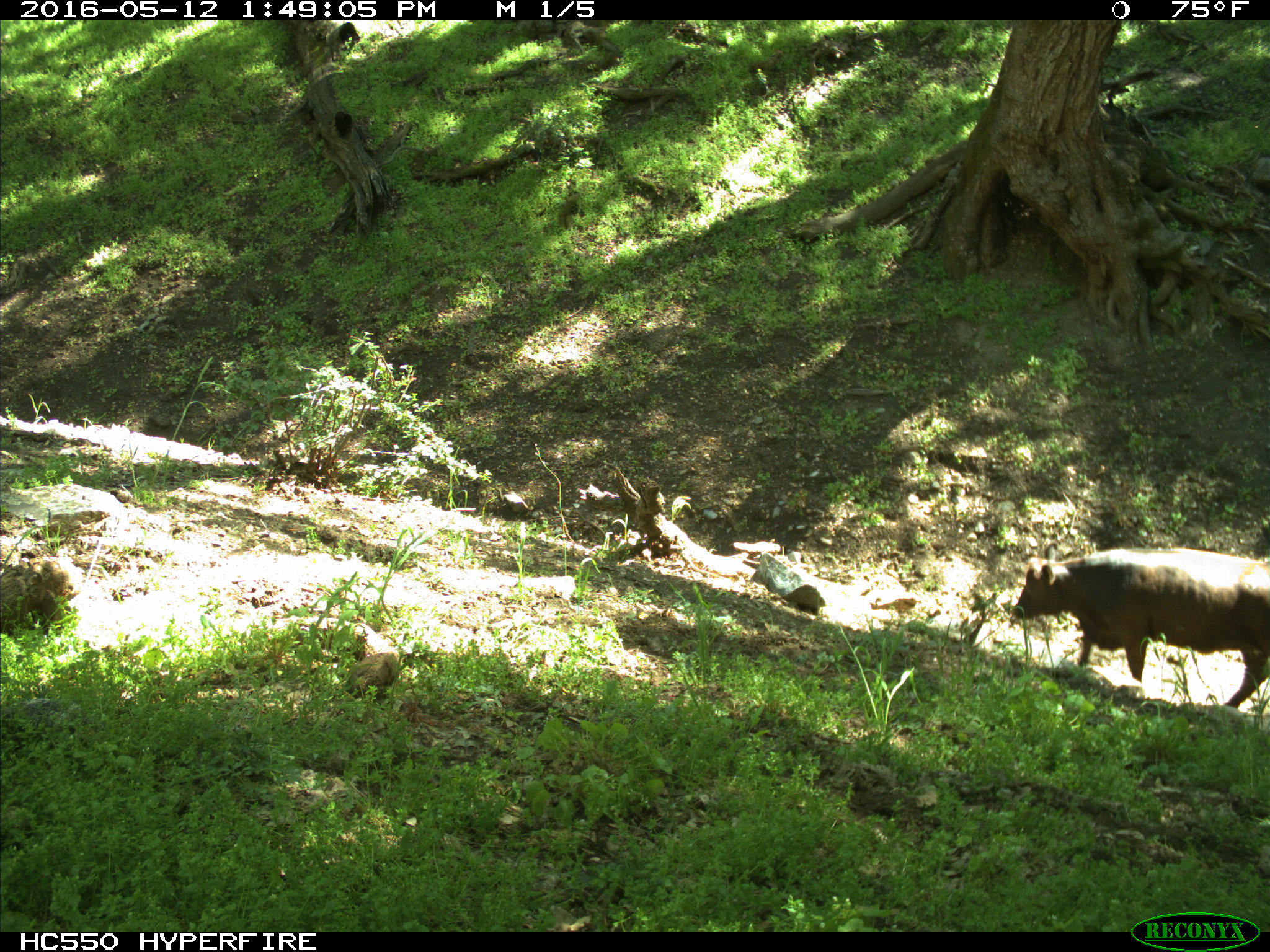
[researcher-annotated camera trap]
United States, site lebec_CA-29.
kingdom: Animalia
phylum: Chordata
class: Mammalia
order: Artiodactyla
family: Bovidae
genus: Bos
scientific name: Bos taurus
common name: domestic cow